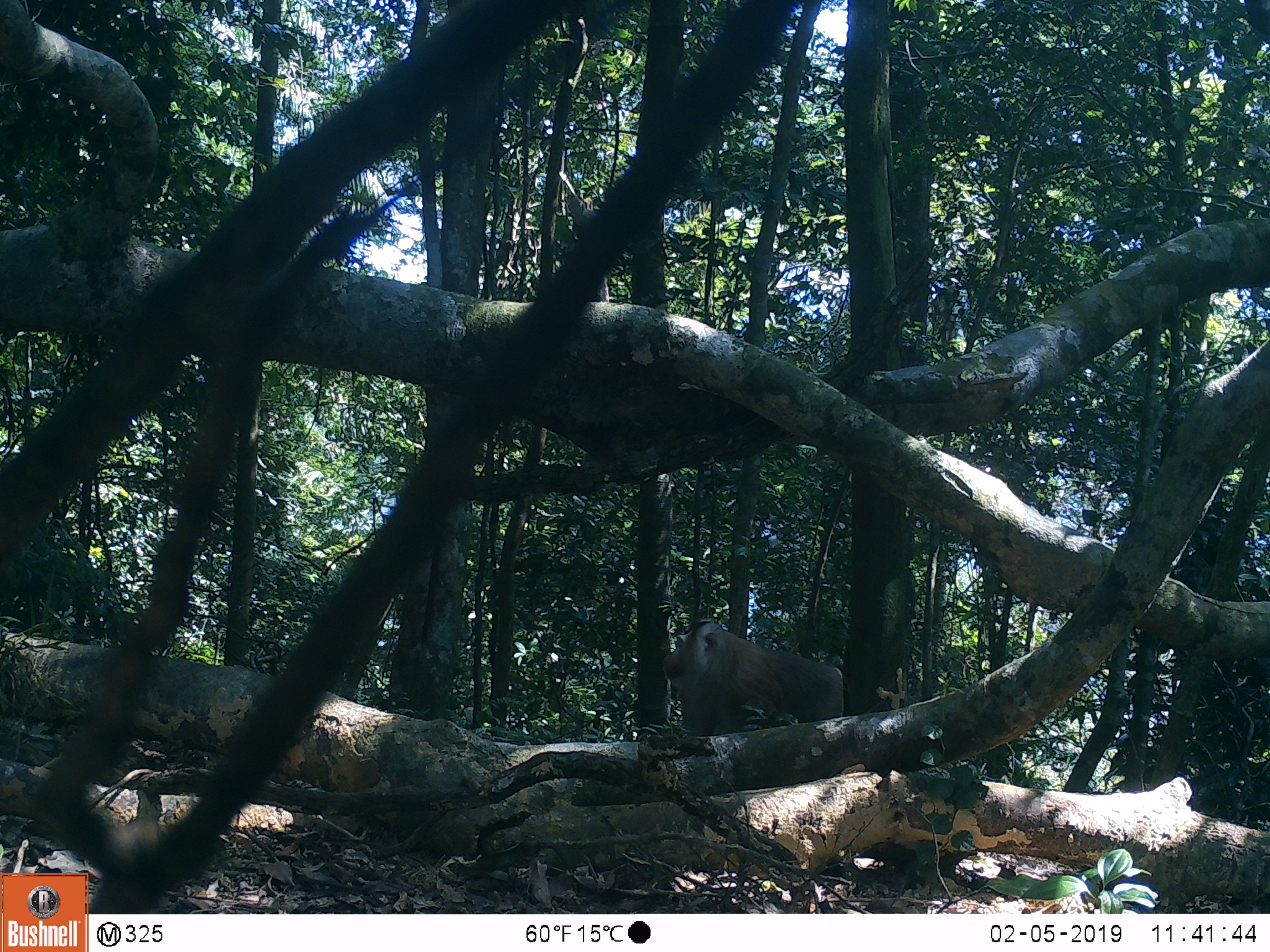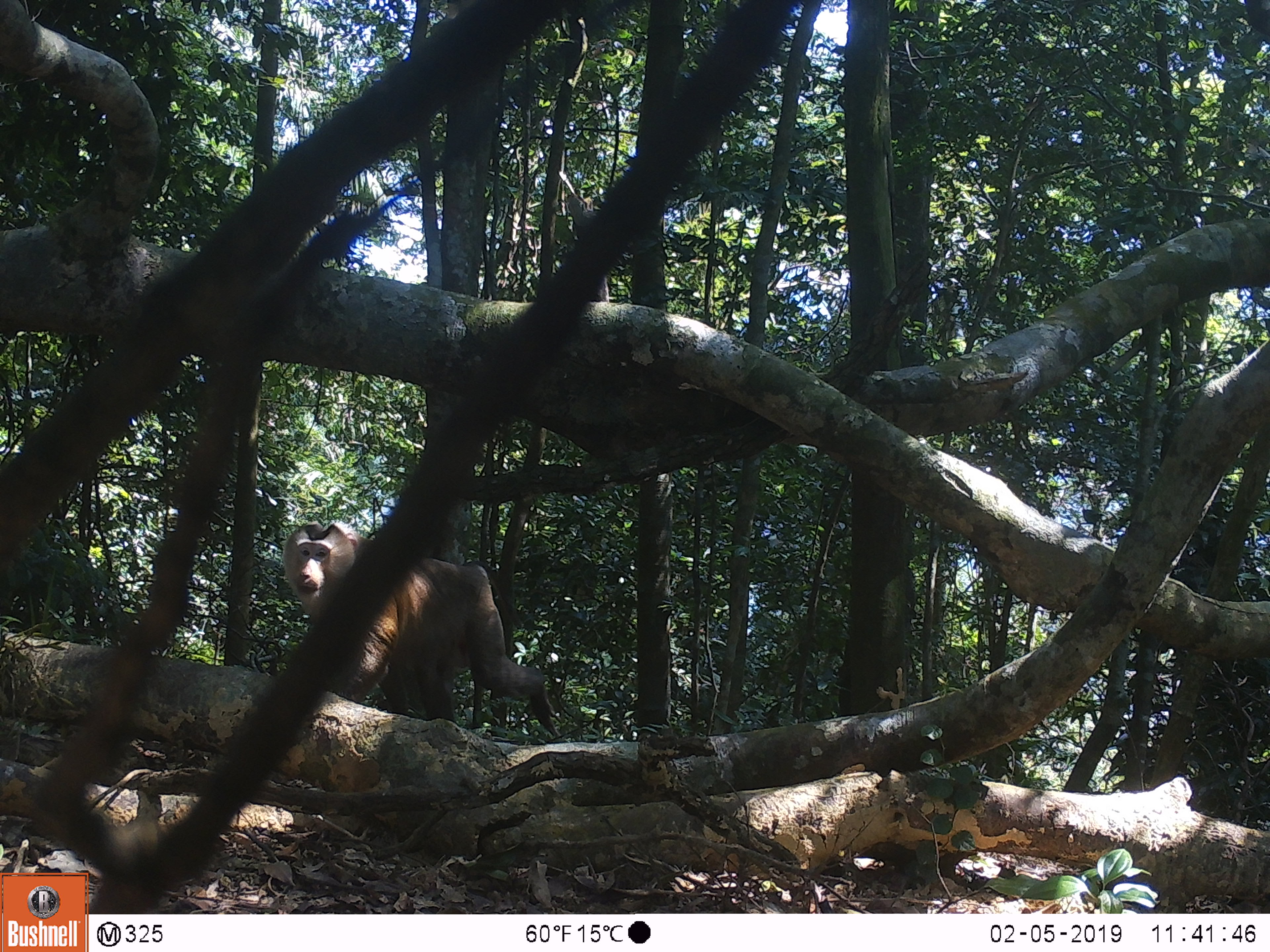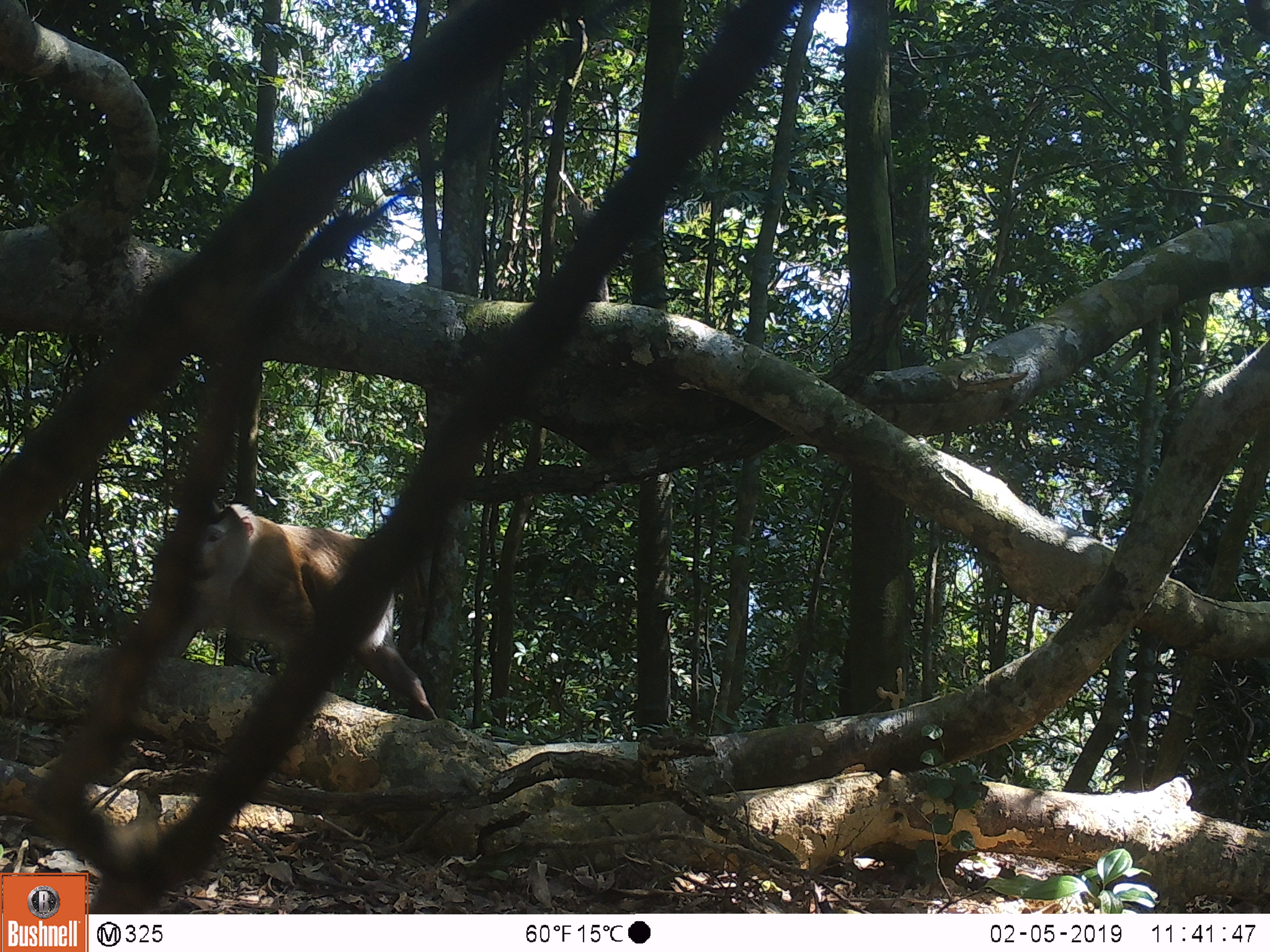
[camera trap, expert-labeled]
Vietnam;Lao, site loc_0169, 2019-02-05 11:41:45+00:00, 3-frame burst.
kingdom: Animalia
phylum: Chordata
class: Mammalia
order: Primates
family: Cercopithecidae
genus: Macaca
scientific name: Macaca nemestrina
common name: pig-tailed macaque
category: pig tailed macaque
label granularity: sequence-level